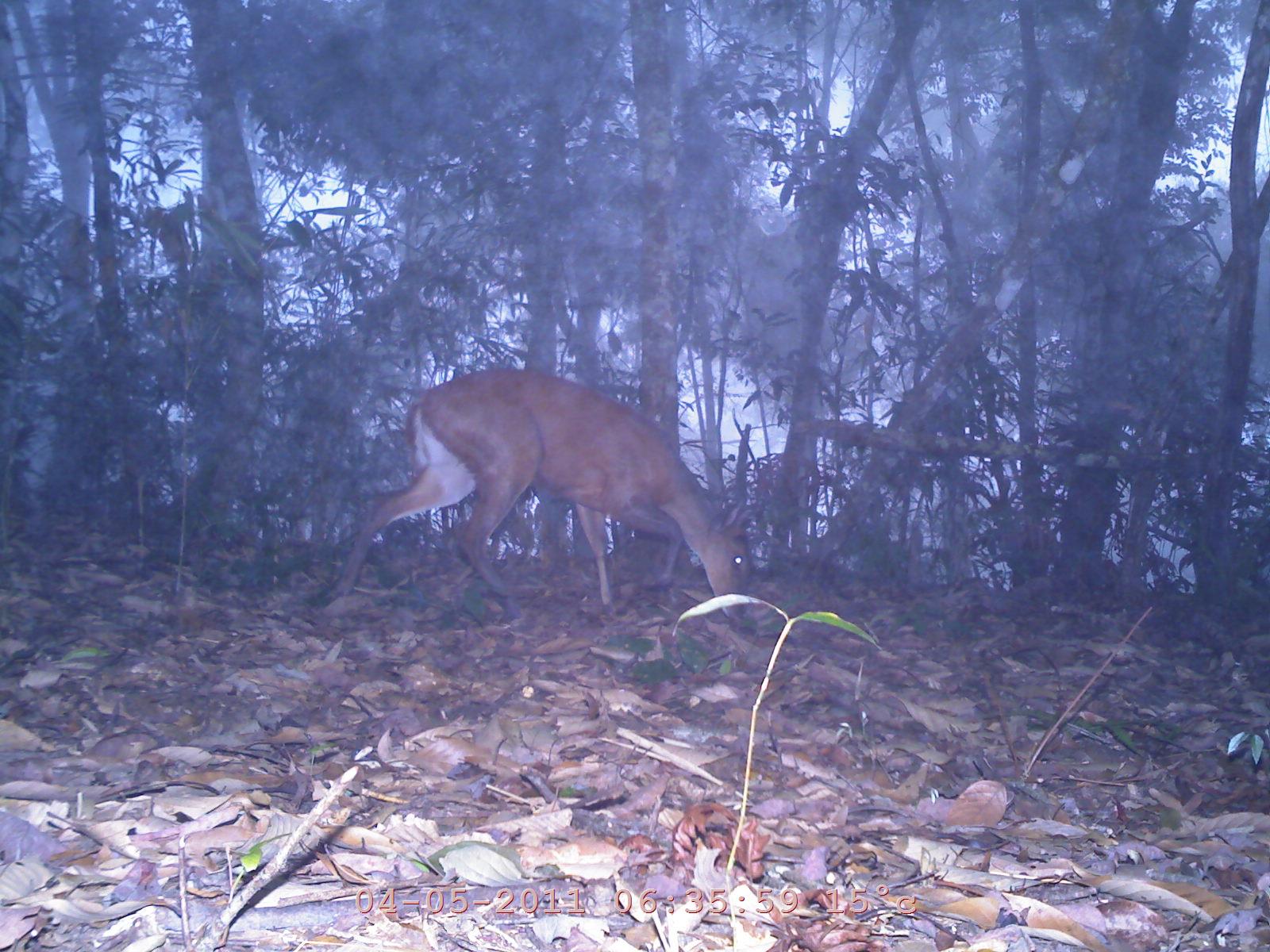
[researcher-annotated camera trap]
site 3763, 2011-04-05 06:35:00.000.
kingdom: Animalia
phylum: Chordata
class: Mammalia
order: Artiodactyla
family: Cervidae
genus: Muntiacus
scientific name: Muntiacus muntjak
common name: southern red muntjac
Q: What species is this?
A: Muntiacus muntjak (southern red muntjac).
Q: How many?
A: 1.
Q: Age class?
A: Adult.